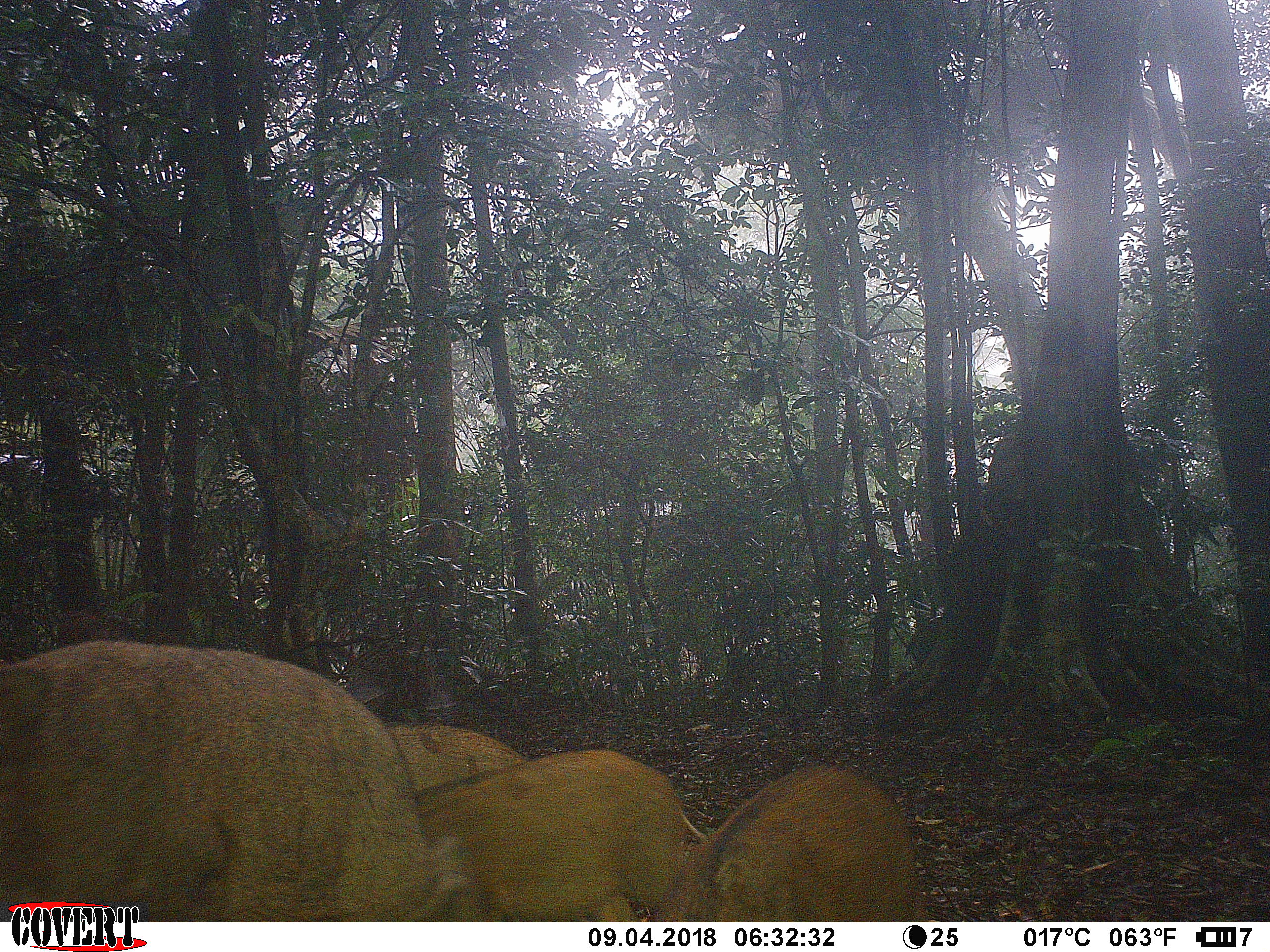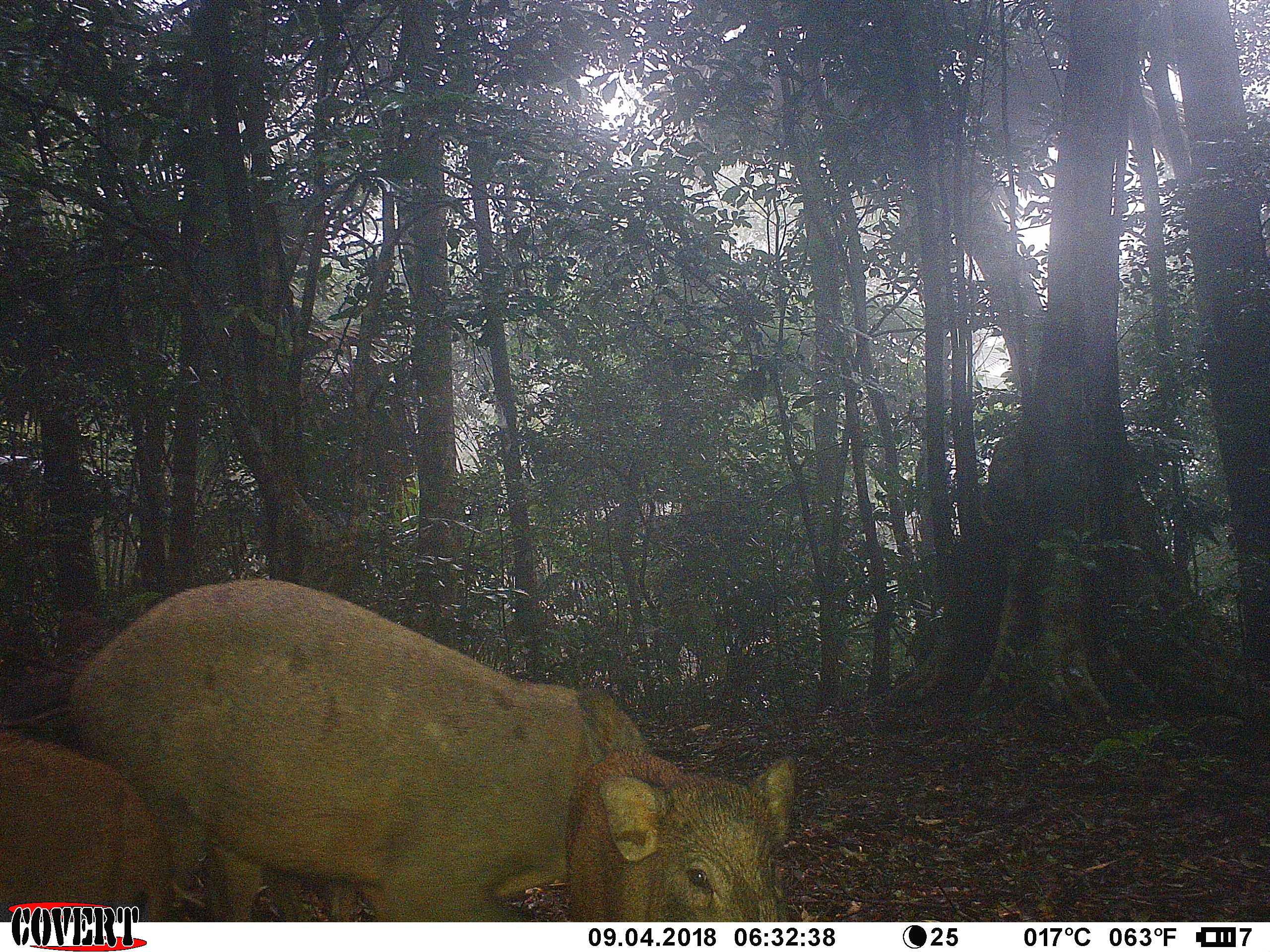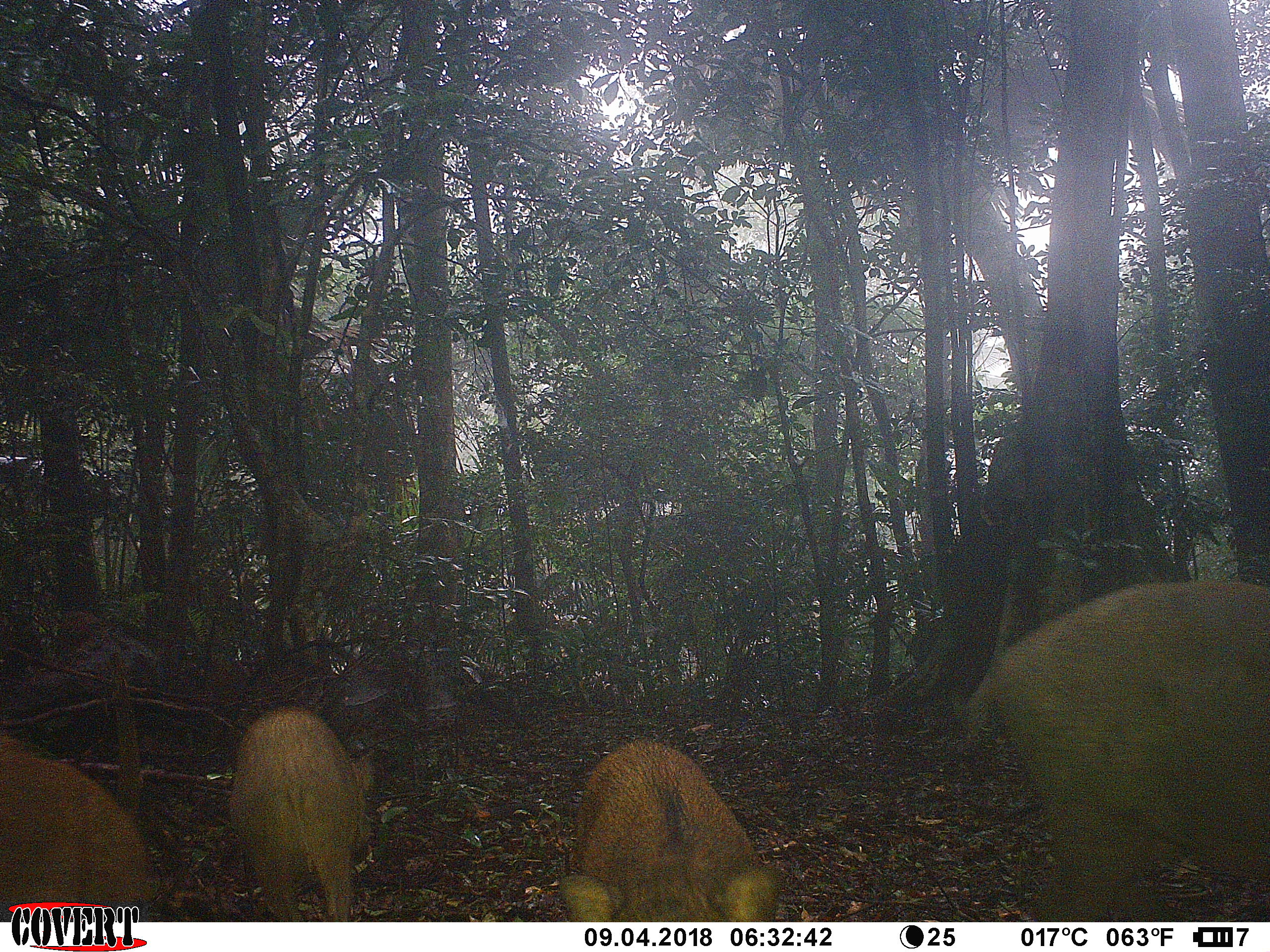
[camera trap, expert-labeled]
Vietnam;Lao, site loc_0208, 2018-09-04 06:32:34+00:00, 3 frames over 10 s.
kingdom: Animalia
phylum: Chordata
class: Mammalia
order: Artiodactyla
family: Suidae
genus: Sus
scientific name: Sus scrofa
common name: eurasian wild pig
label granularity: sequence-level